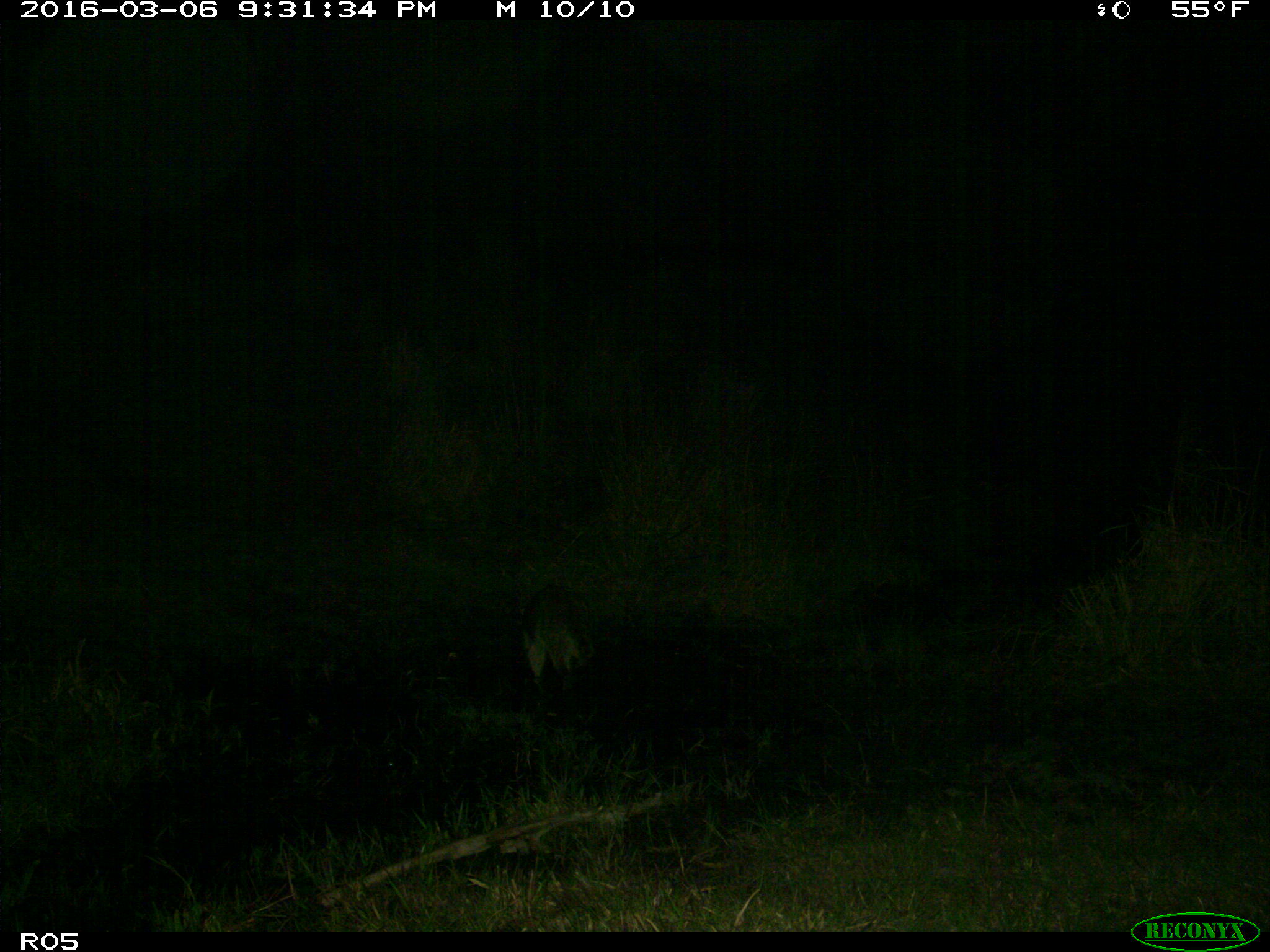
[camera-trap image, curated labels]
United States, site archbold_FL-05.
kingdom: Animalia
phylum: Chordata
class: Mammalia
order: Carnivora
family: Procyonidae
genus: Procyon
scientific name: Procyon lotor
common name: common raccoon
Procyon lotor (common raccoon).